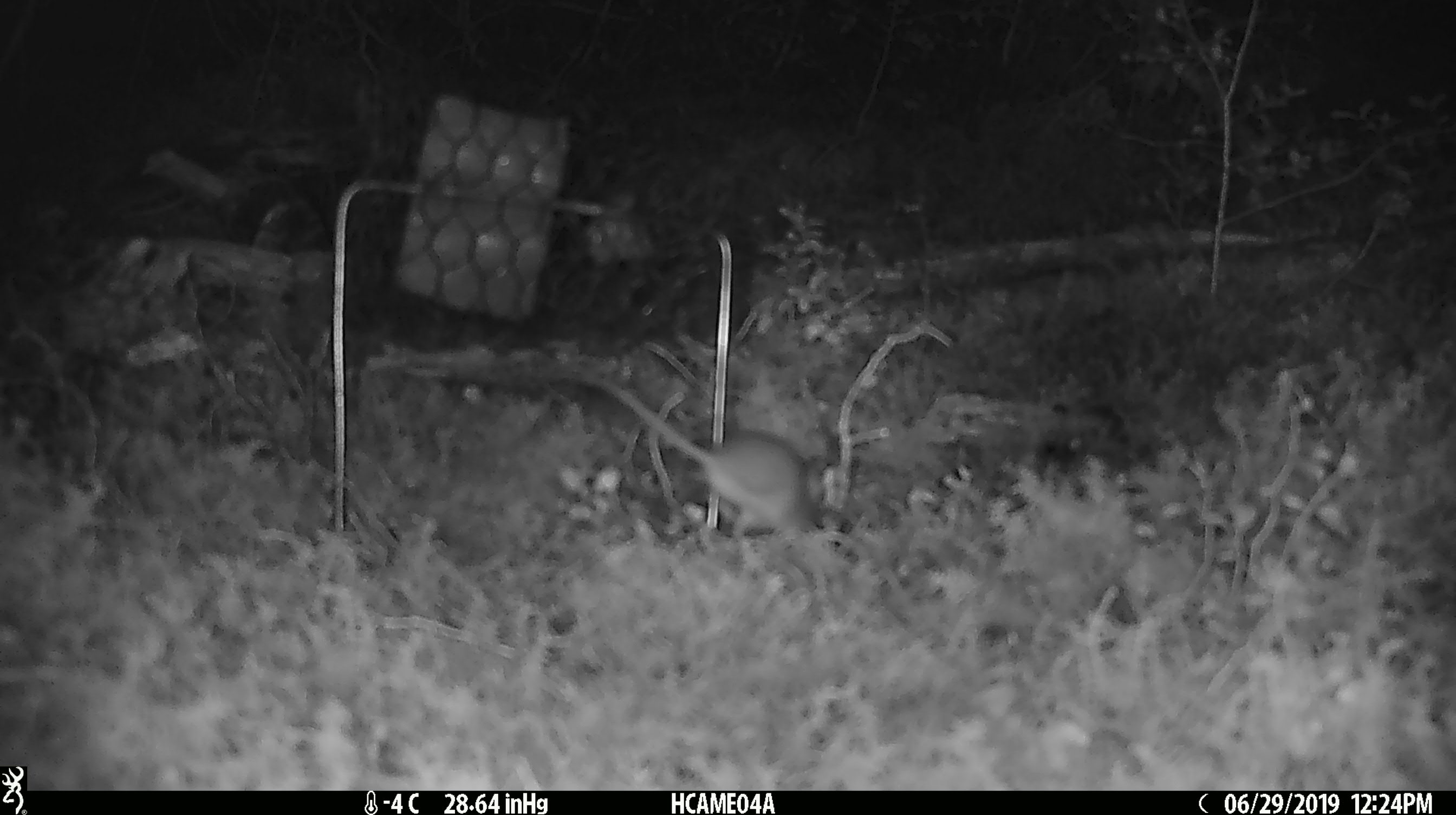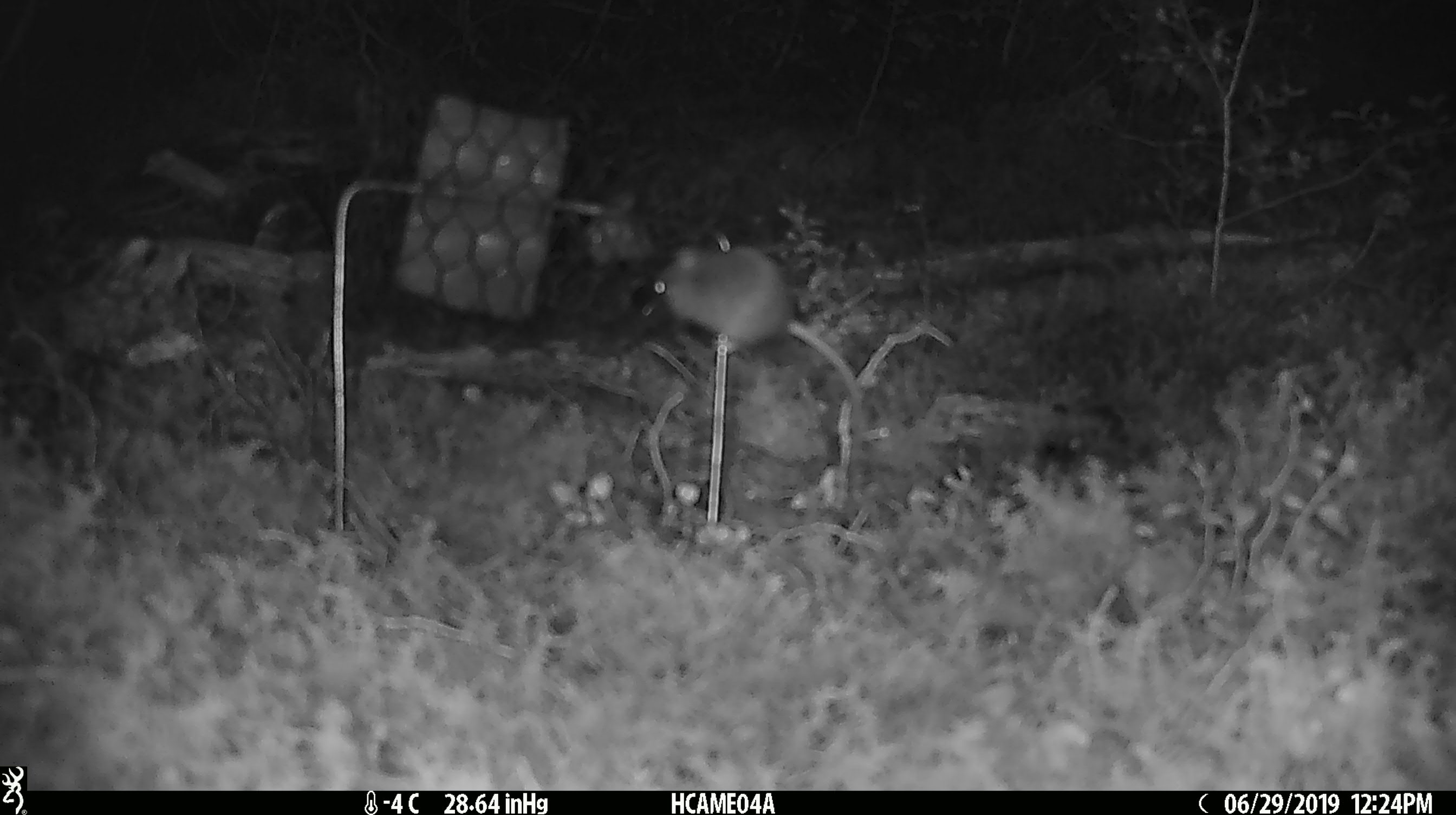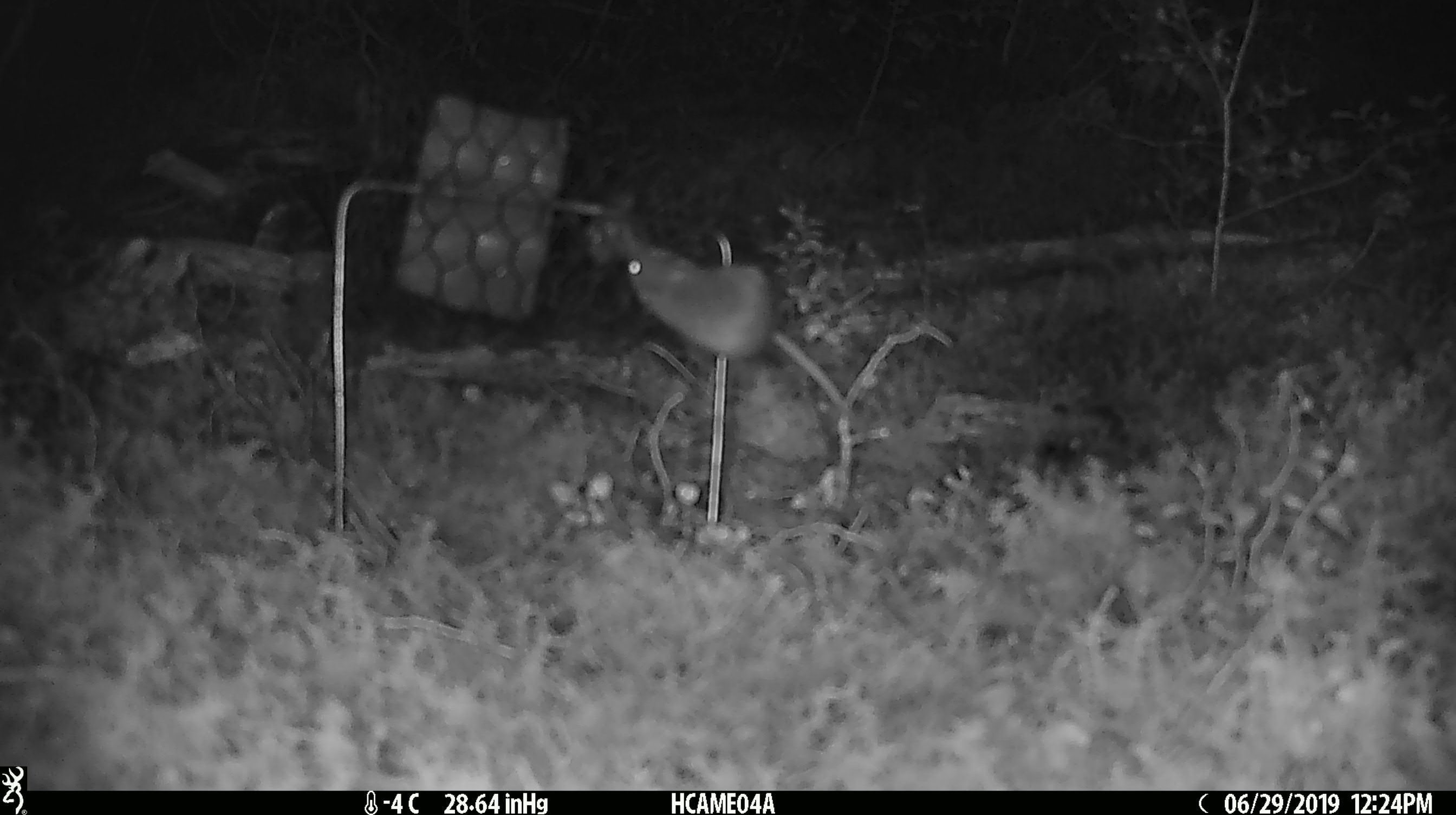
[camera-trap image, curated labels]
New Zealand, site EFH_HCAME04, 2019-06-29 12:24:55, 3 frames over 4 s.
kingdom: Animalia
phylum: Chordata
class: Mammalia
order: Rodentia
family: Muridae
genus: Mus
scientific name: Mus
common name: mouse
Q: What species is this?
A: Mouse (Mus).